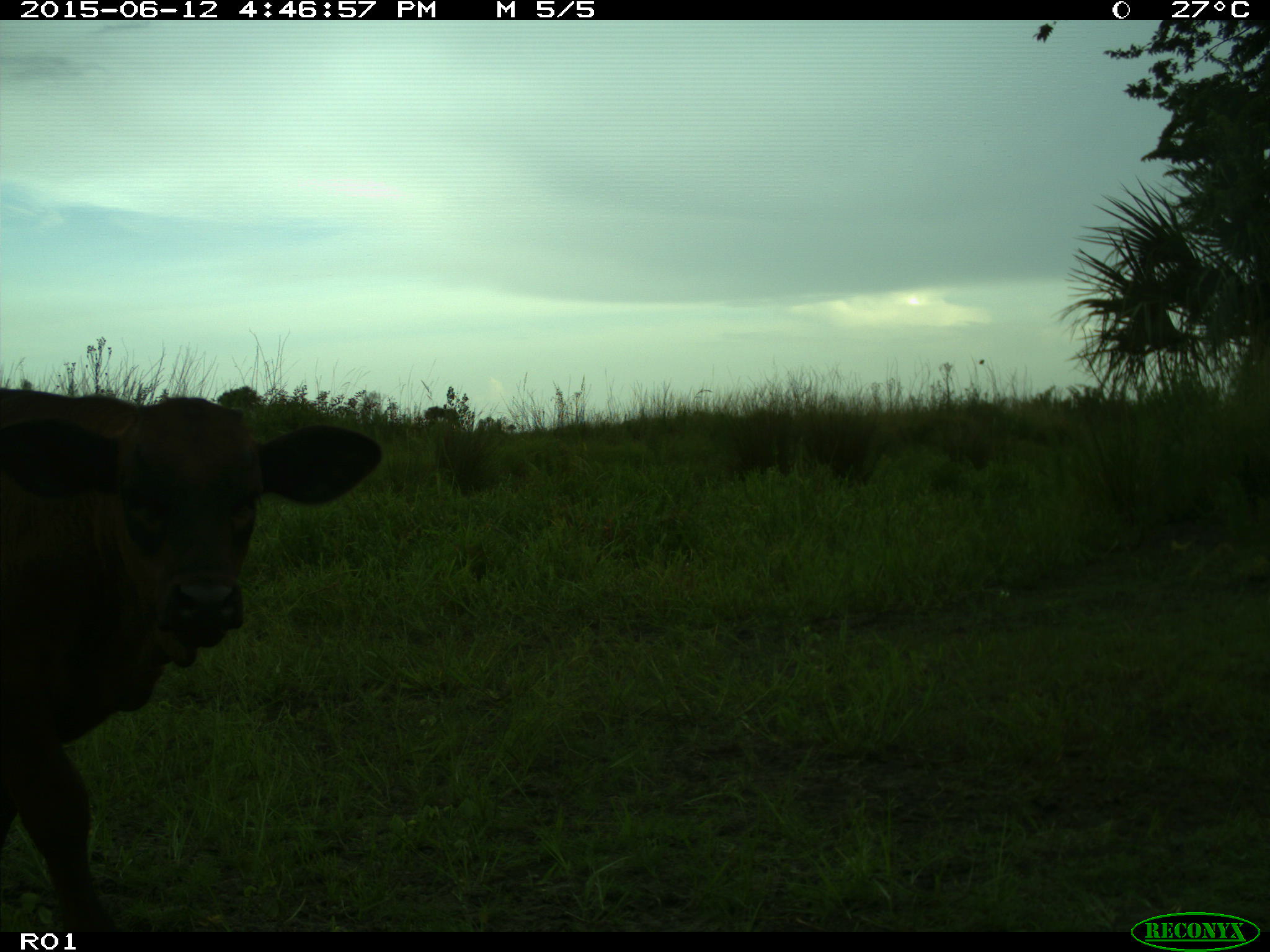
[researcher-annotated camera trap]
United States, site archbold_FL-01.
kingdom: Animalia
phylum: Chordata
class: Mammalia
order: Artiodactyla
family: Bovidae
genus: Bos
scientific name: Bos taurus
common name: domestic cow